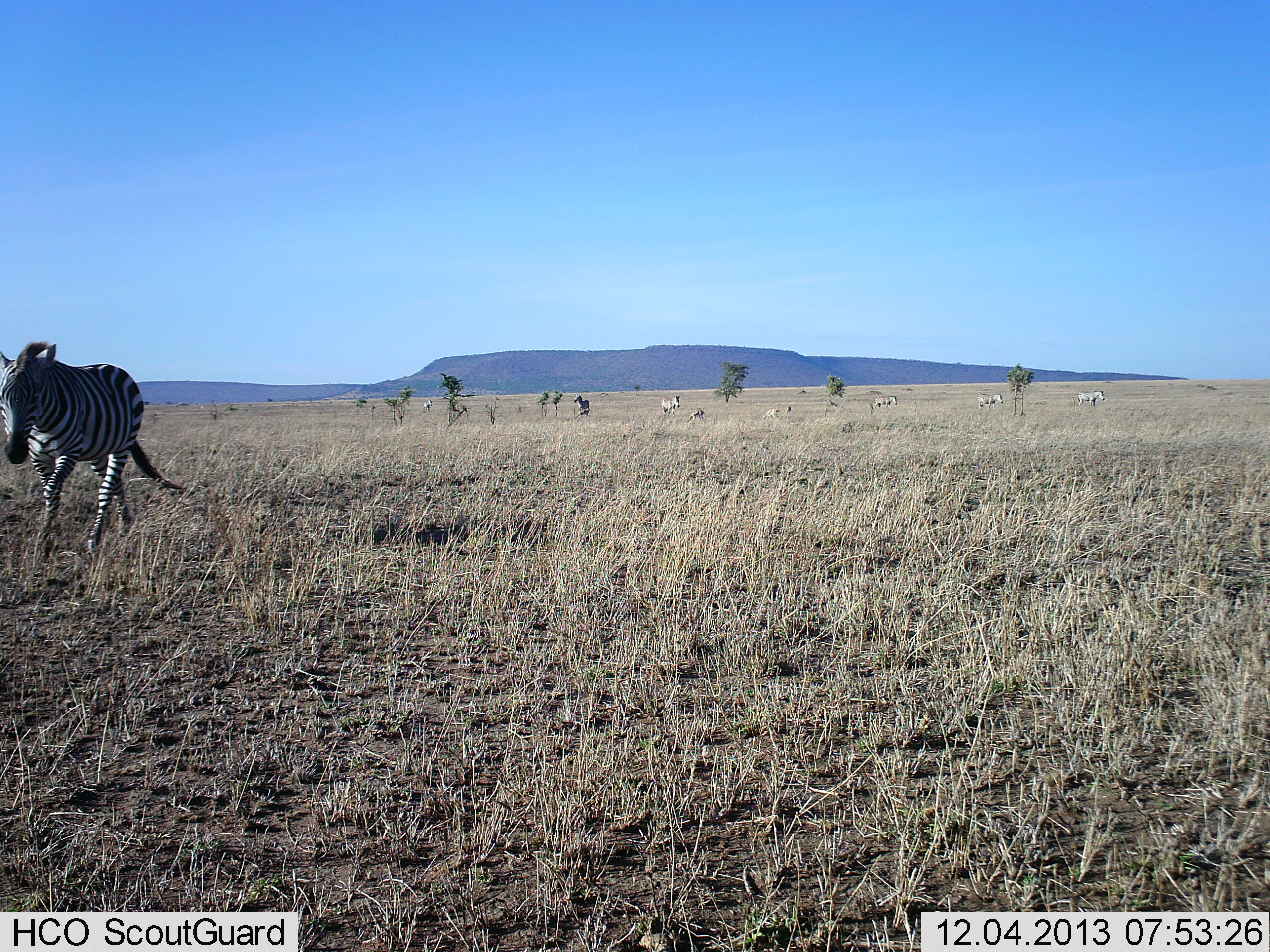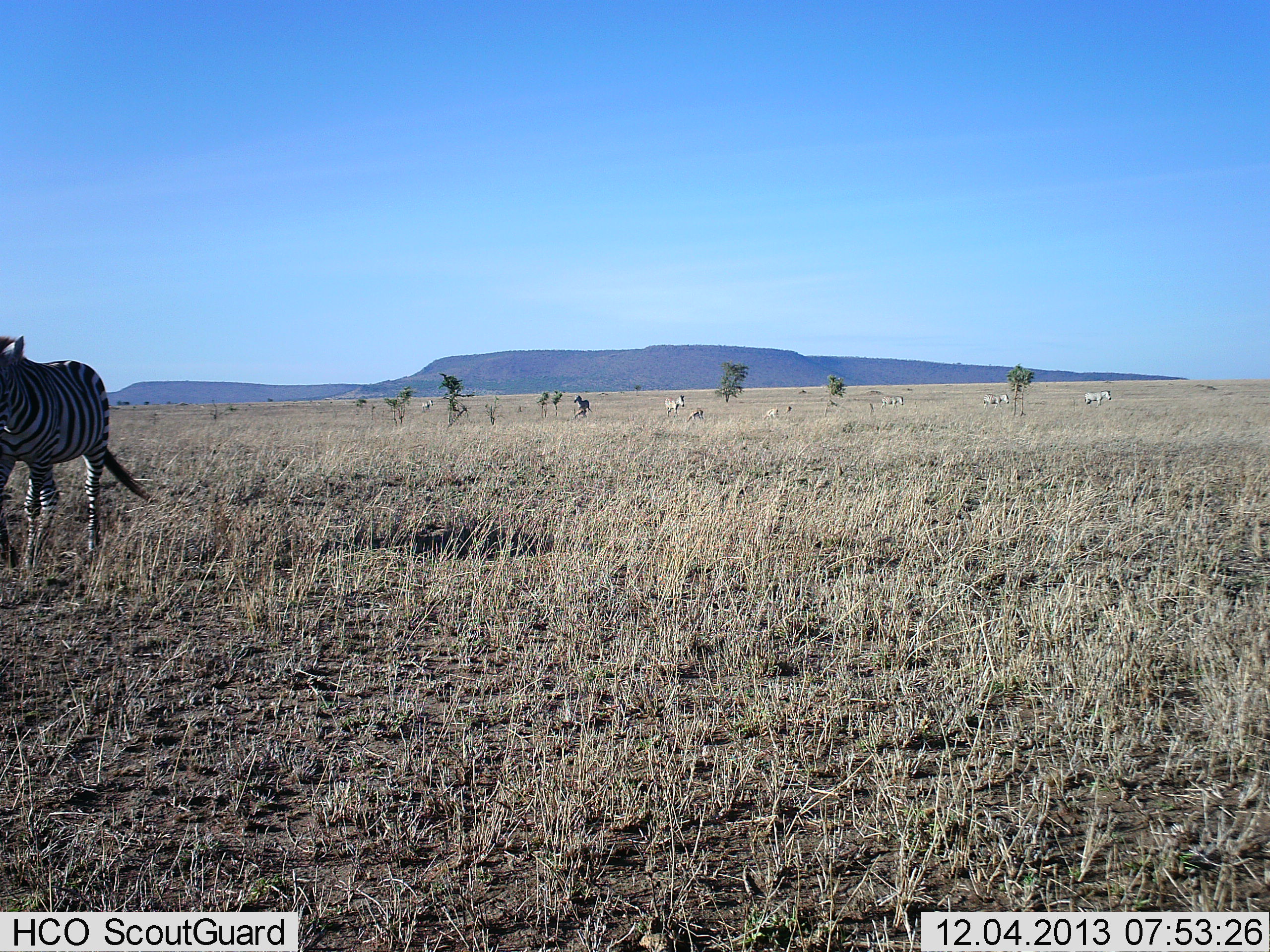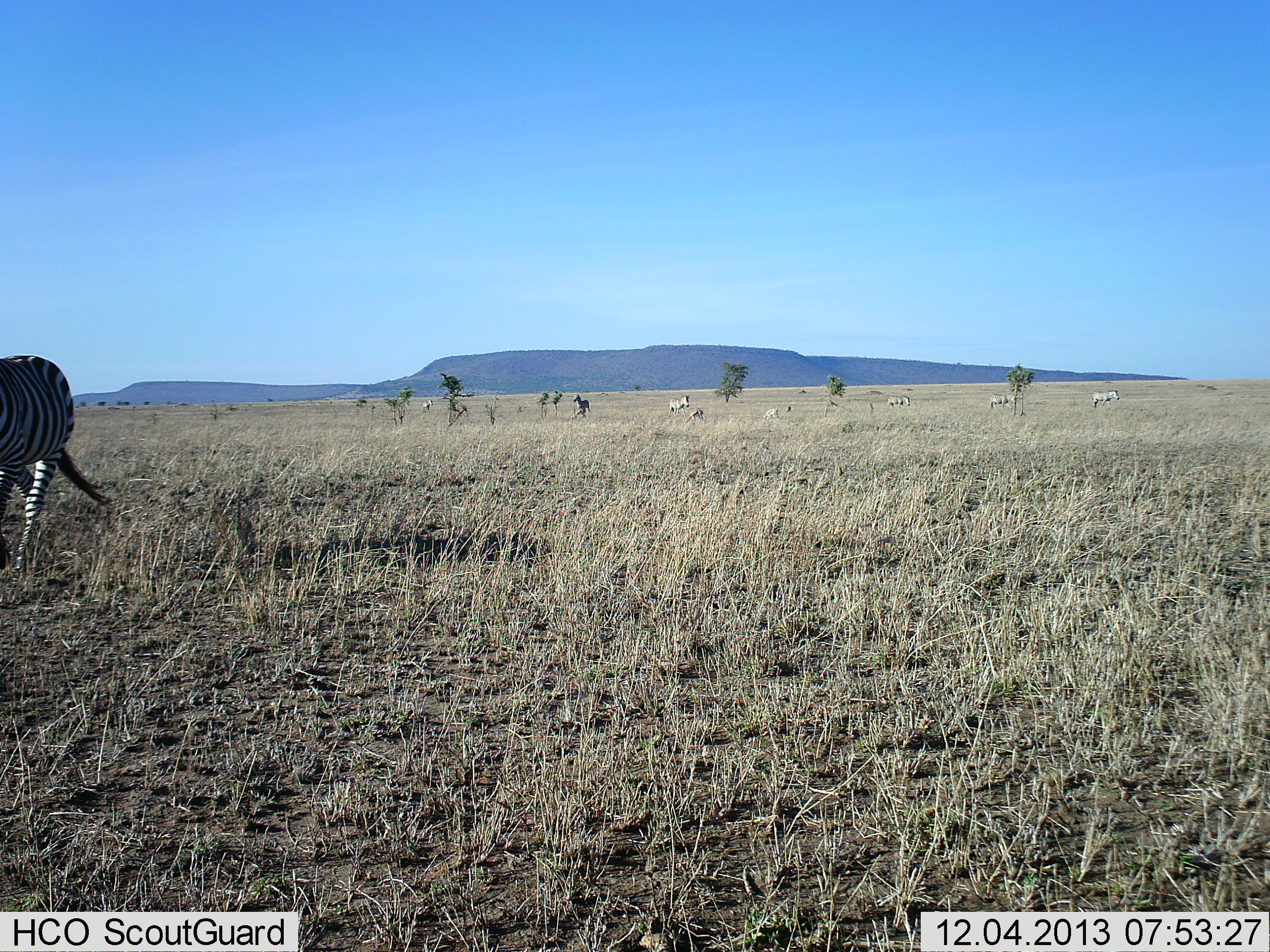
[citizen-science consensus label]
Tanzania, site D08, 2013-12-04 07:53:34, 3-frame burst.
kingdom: Animalia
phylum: Chordata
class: Mammalia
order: Perissodactyla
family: Equidae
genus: Equus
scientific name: Equus quagga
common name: plains zebra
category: zebra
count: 7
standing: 18%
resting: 0%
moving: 91%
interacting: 0%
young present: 0%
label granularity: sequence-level